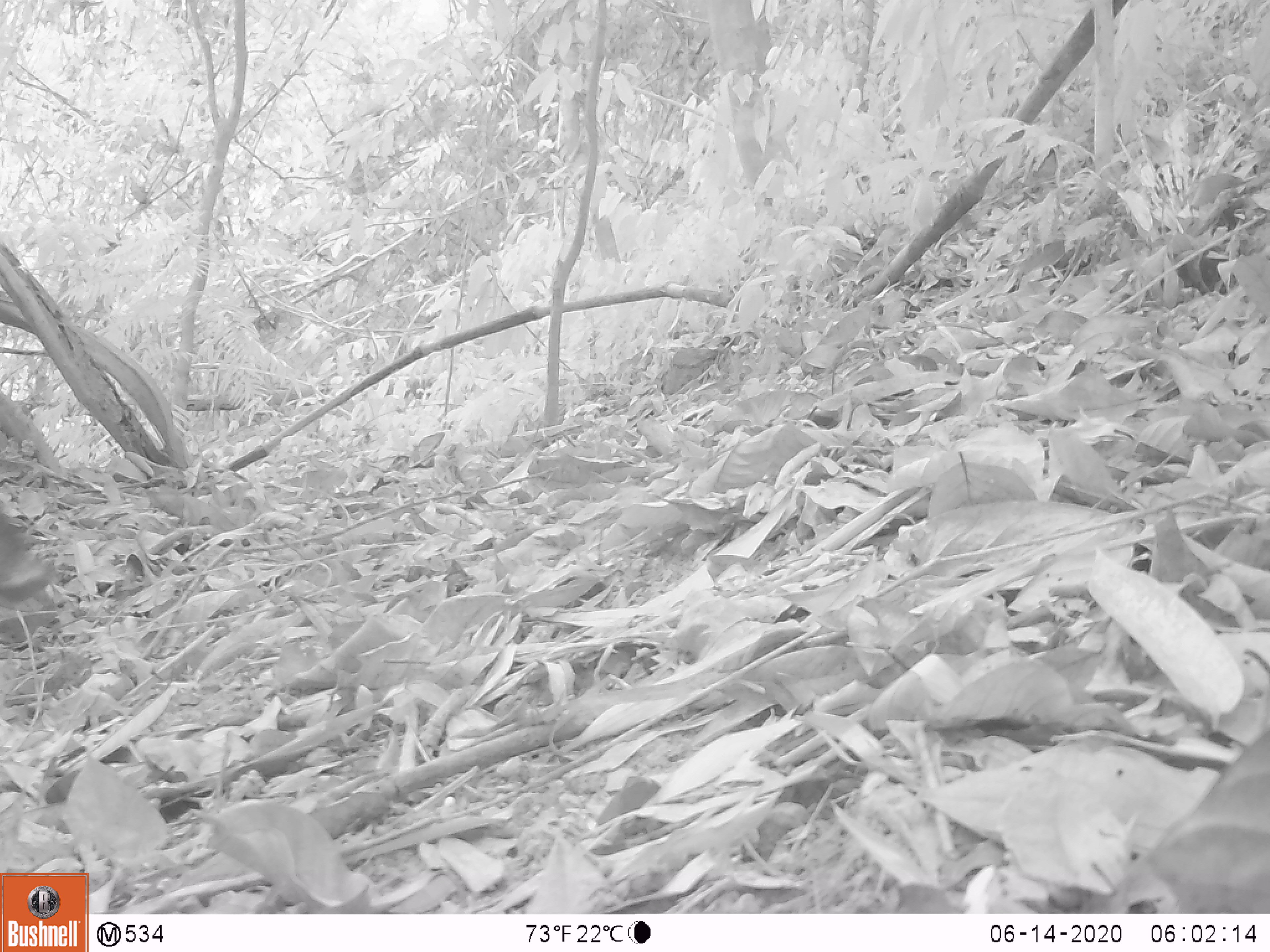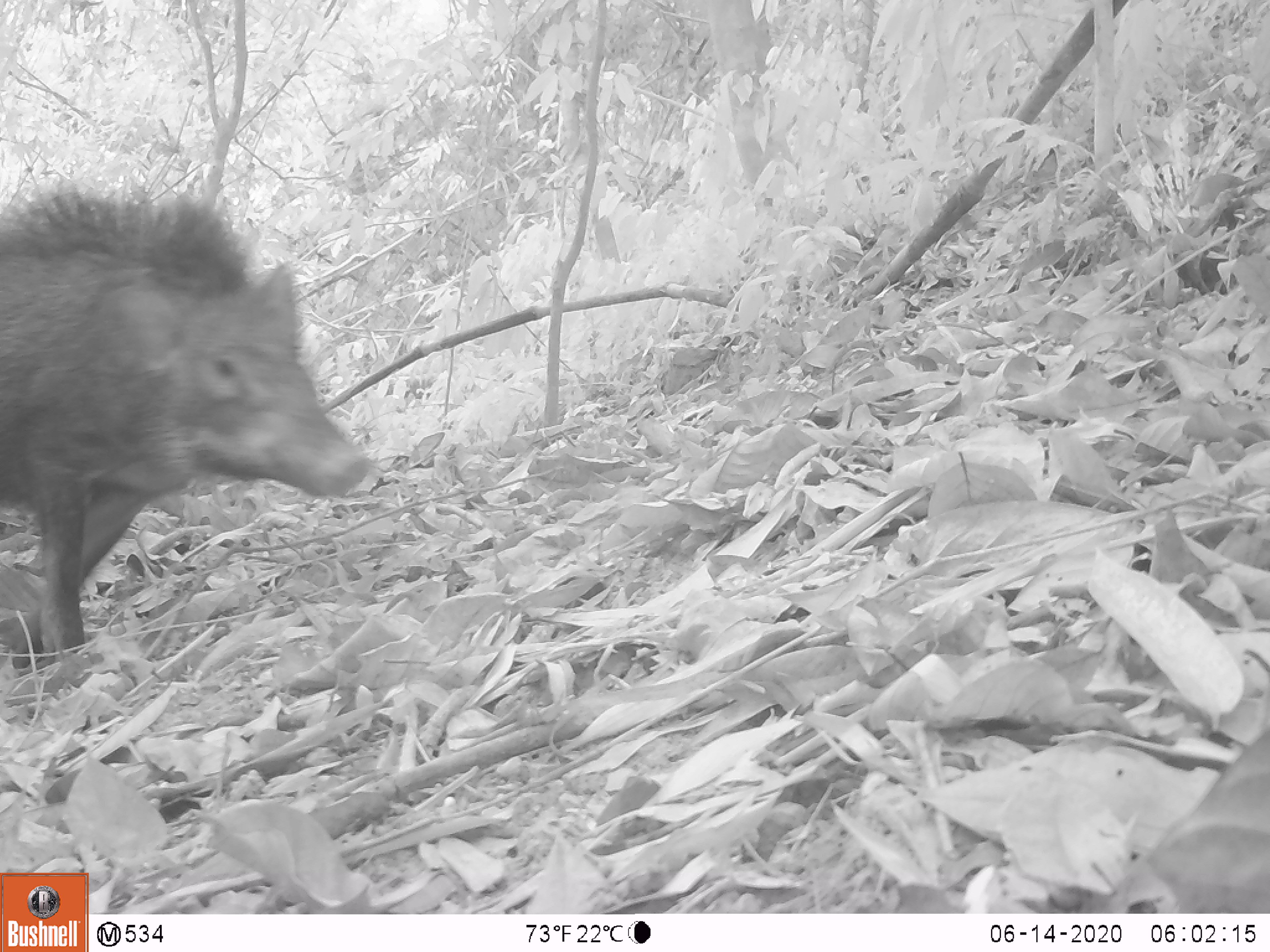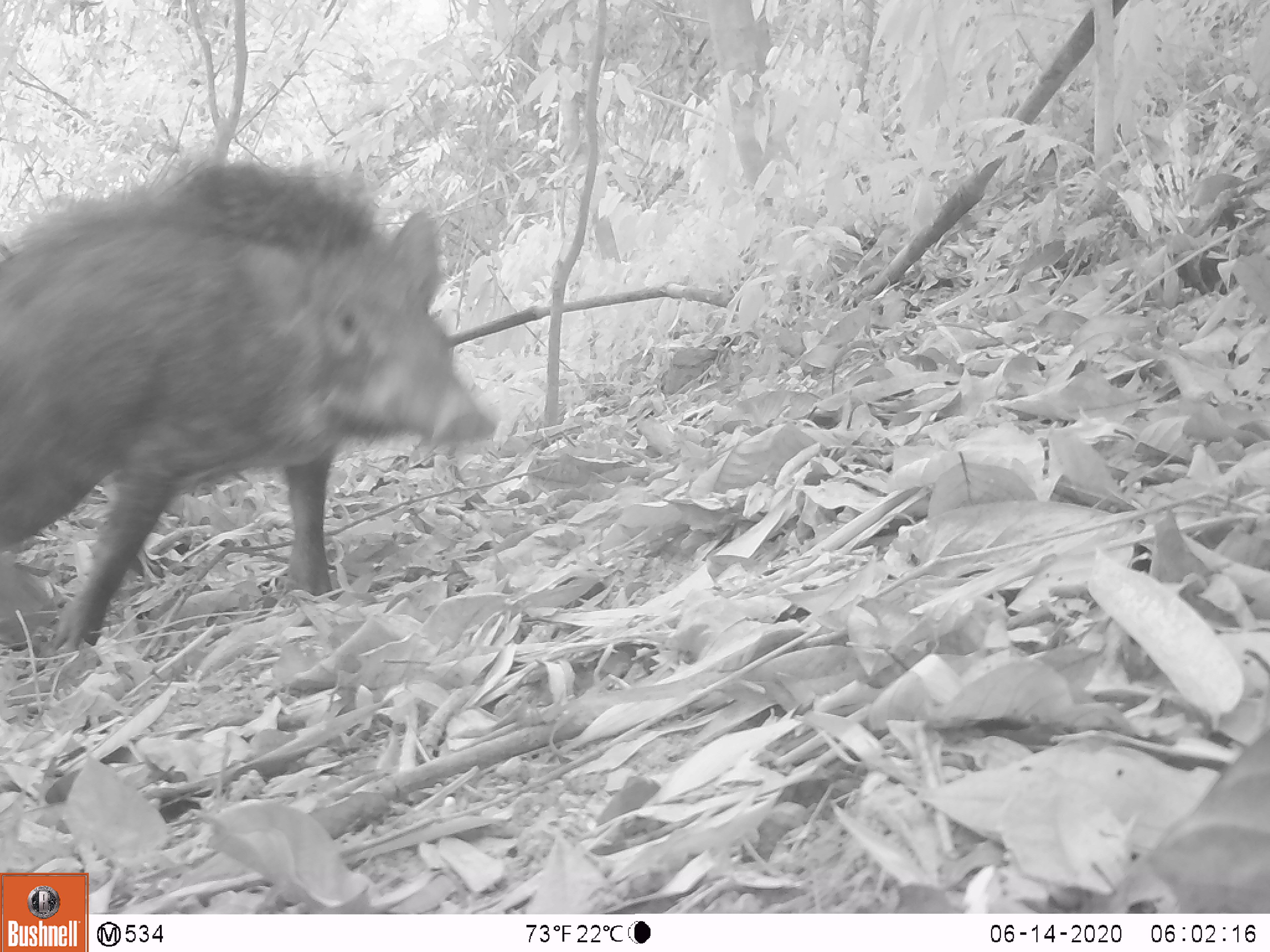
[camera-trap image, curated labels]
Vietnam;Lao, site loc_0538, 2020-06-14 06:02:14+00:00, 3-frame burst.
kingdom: Animalia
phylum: Chordata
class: Mammalia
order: Artiodactyla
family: Suidae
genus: Sus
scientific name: Sus scrofa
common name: eurasian wild pig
Eurasian wild pig (Sus scrofa). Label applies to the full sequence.